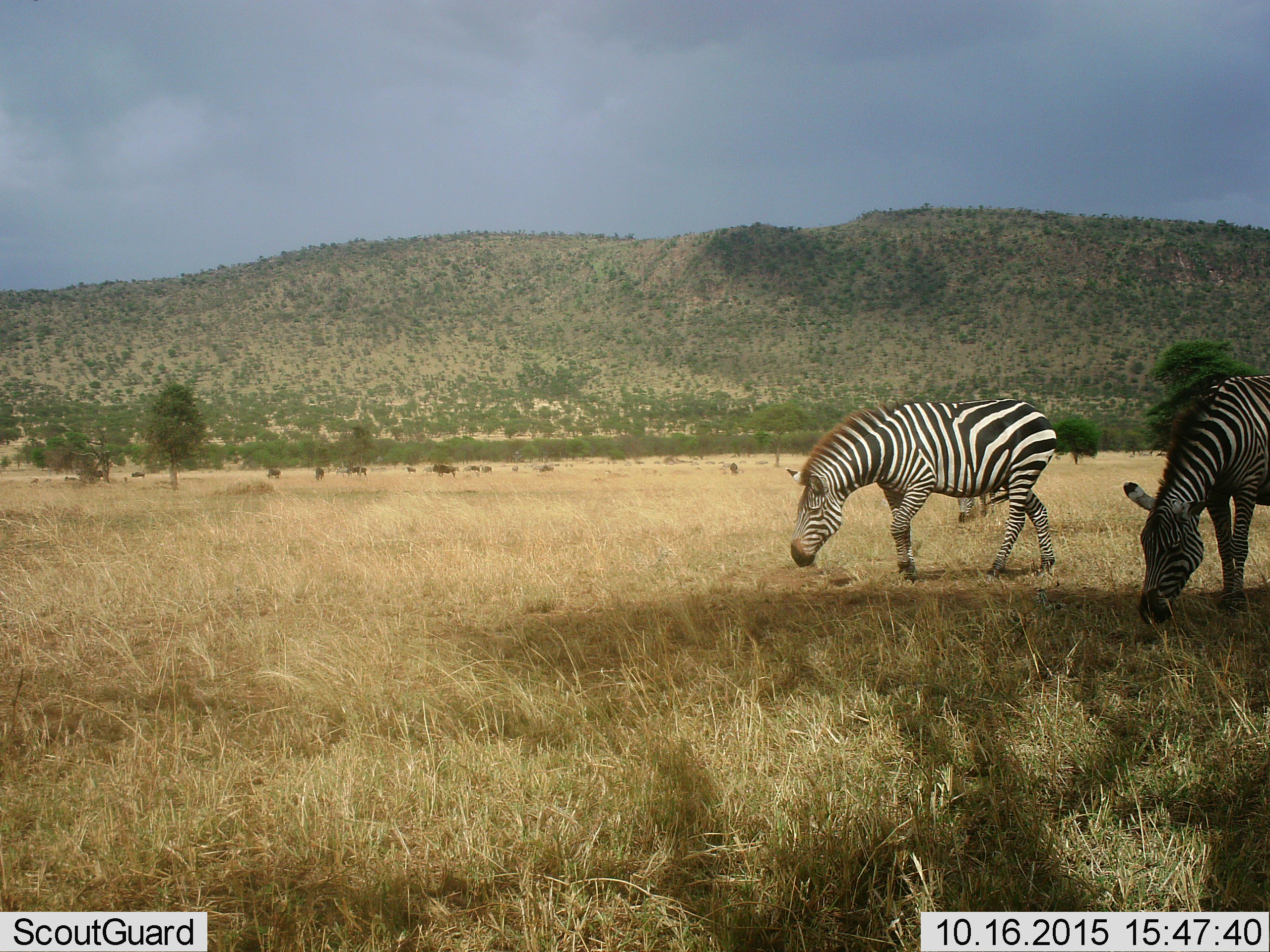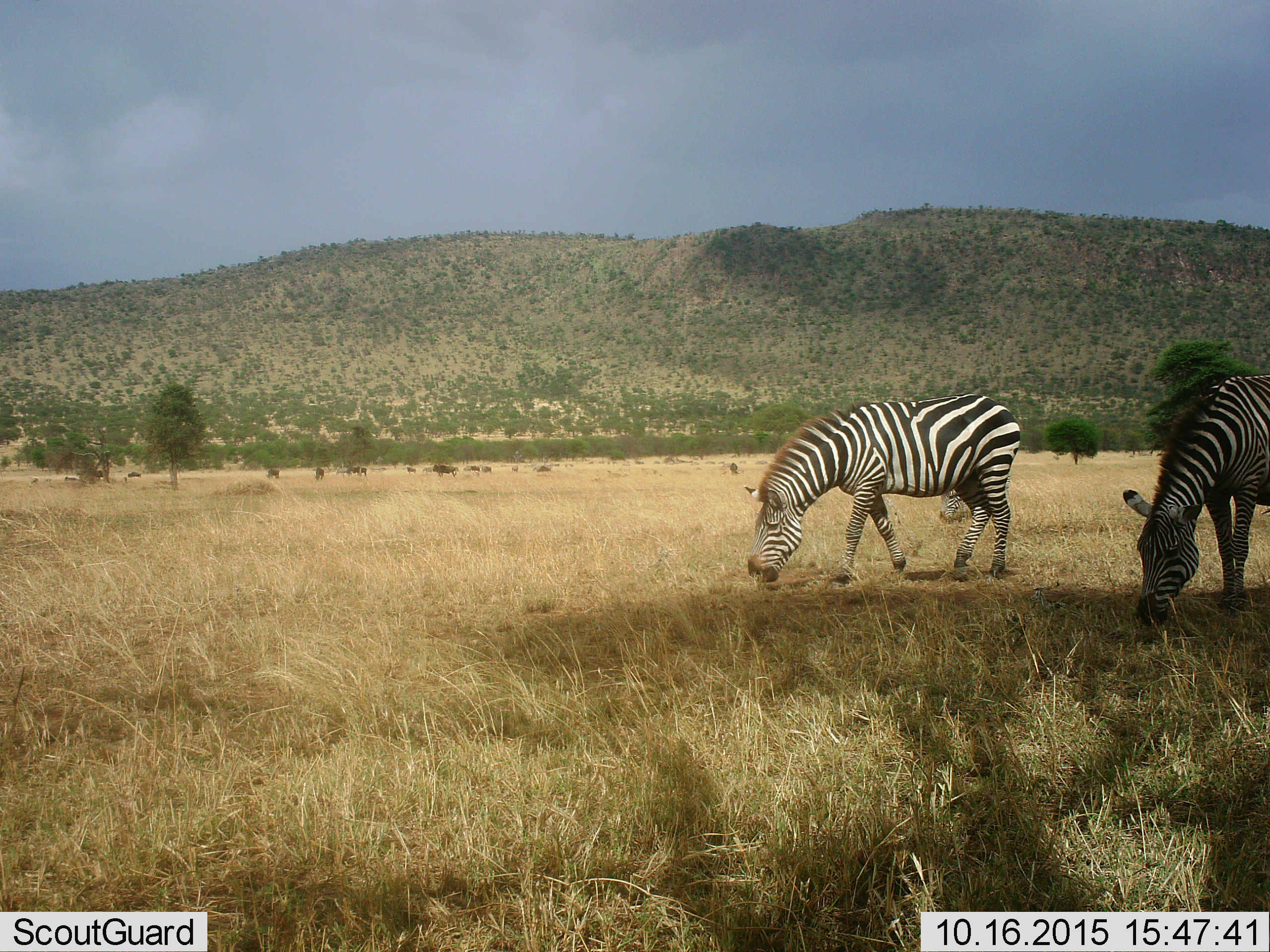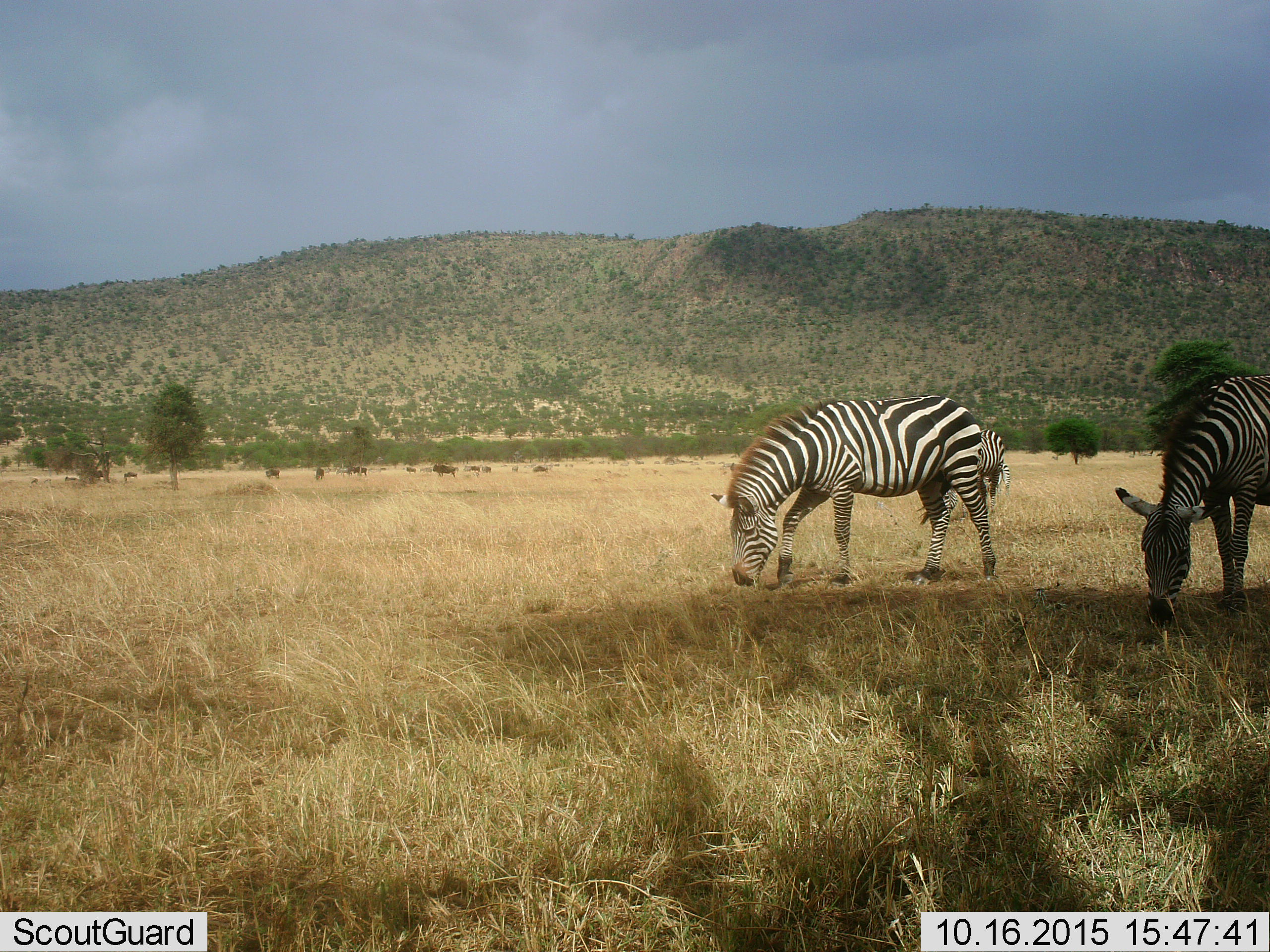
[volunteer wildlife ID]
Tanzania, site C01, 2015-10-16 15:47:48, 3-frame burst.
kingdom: Animalia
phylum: Chordata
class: Mammalia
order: Perissodactyla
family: Equidae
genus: Equus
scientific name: Equus quagga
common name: plains zebra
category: zebra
Zebra (plains zebra) (Equus quagga), count 3. Behavior (volunteer vote fractions): standing 20%, resting 0%, moving 40%, interacting 0%. Young present (vote fraction): 0%. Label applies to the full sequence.